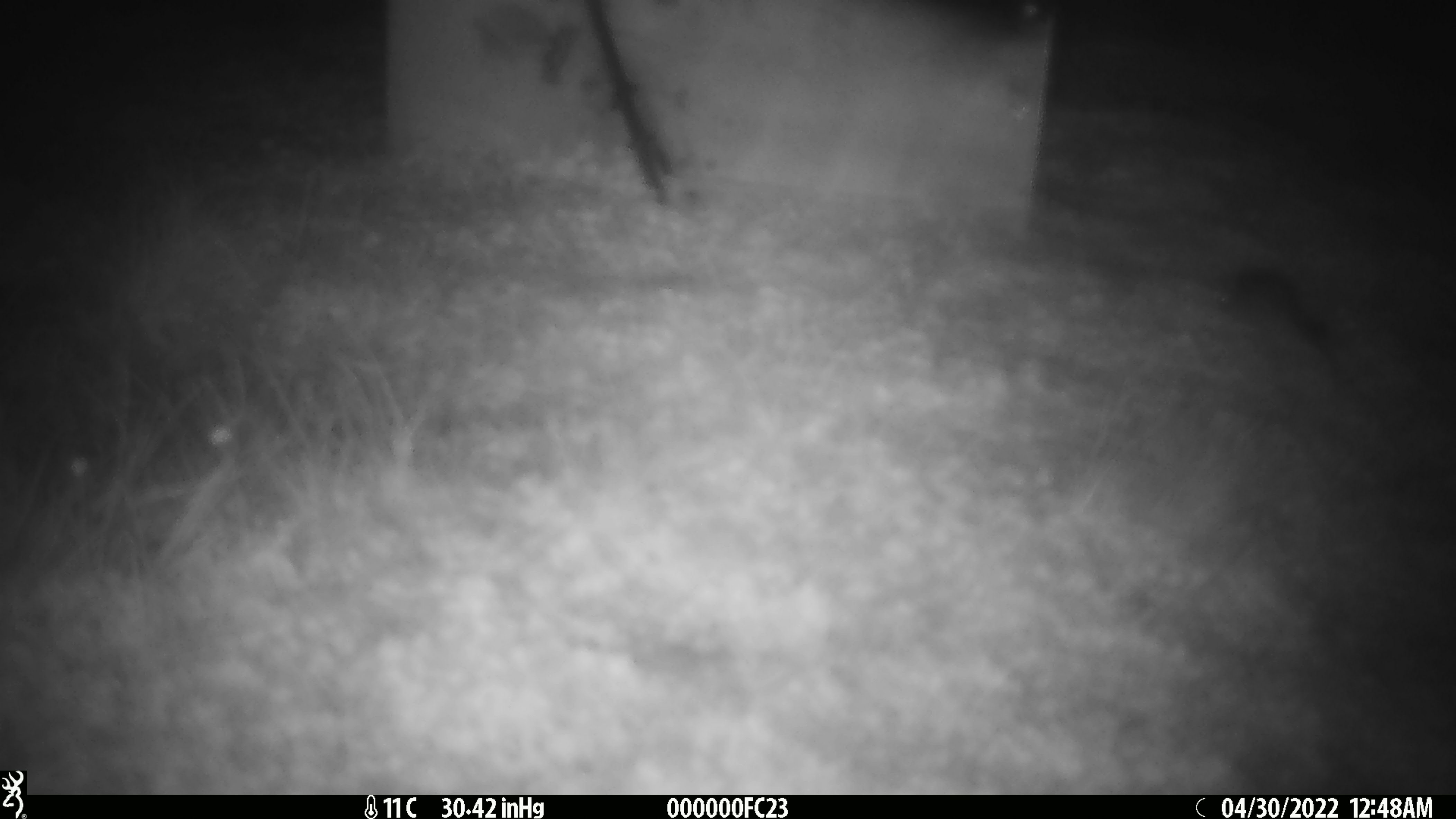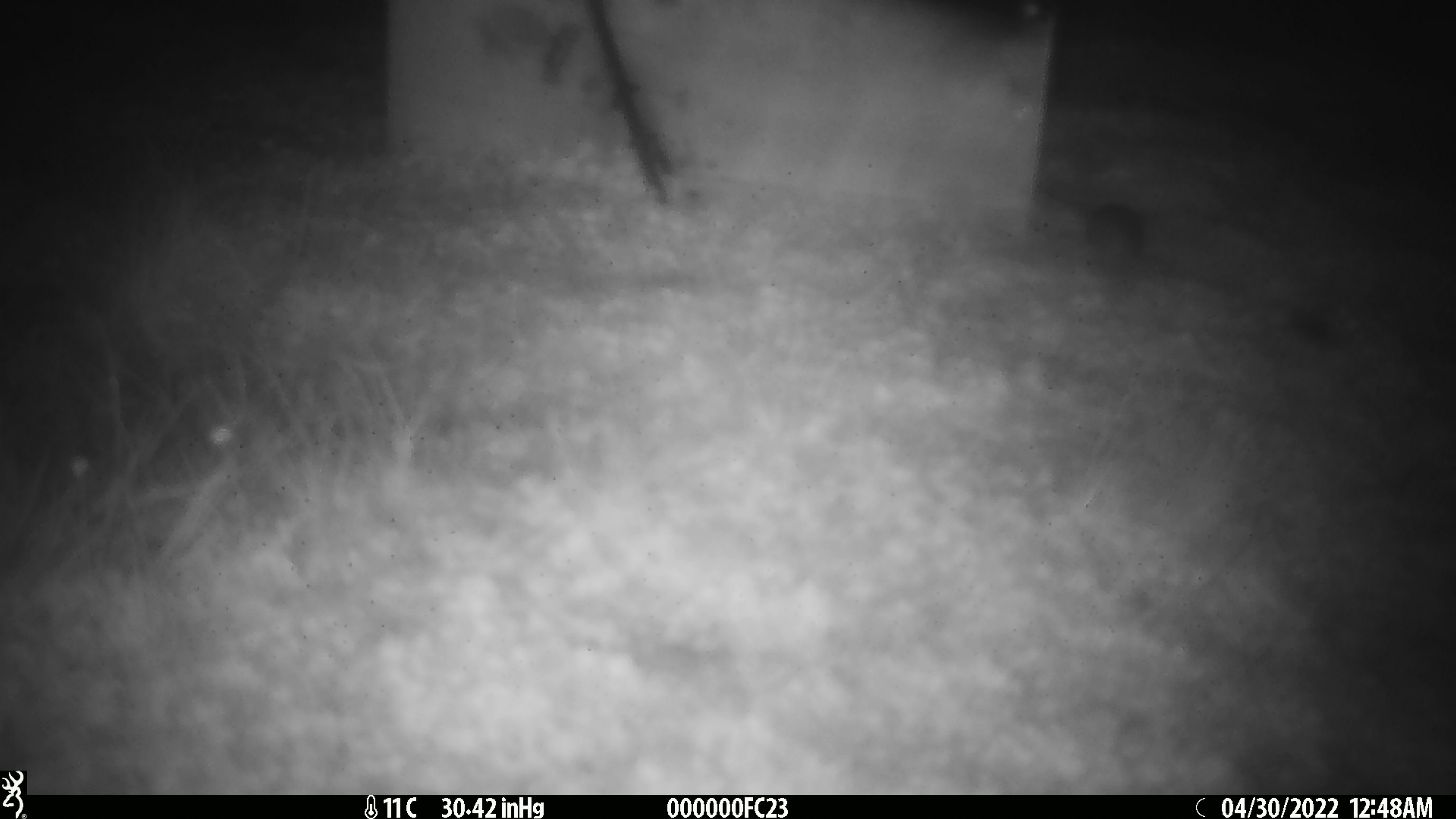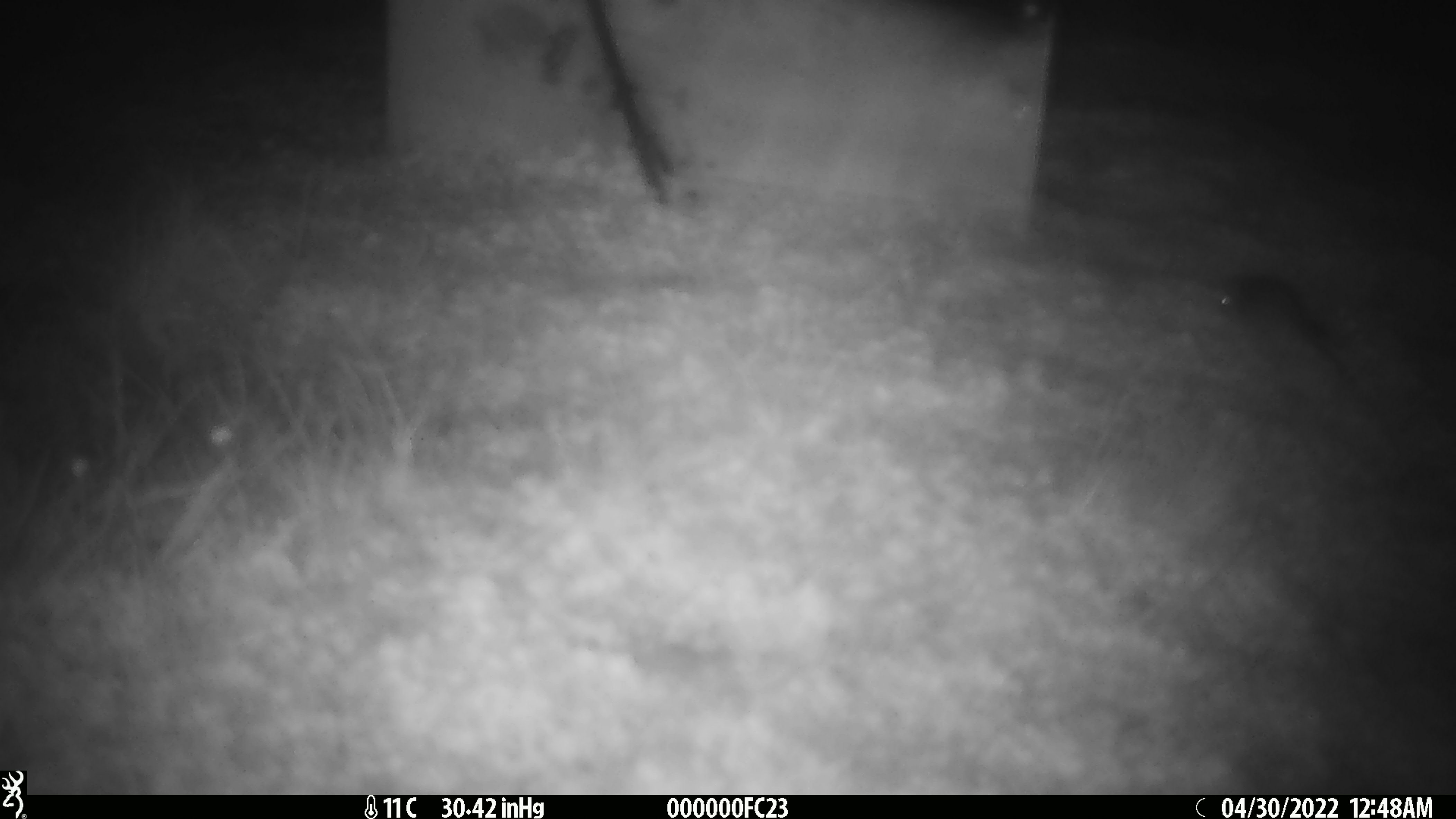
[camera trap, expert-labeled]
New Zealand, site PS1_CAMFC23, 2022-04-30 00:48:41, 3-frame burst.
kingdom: Animalia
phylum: Chordata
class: Mammalia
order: Rodentia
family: Muridae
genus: Mus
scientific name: Mus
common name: mouse